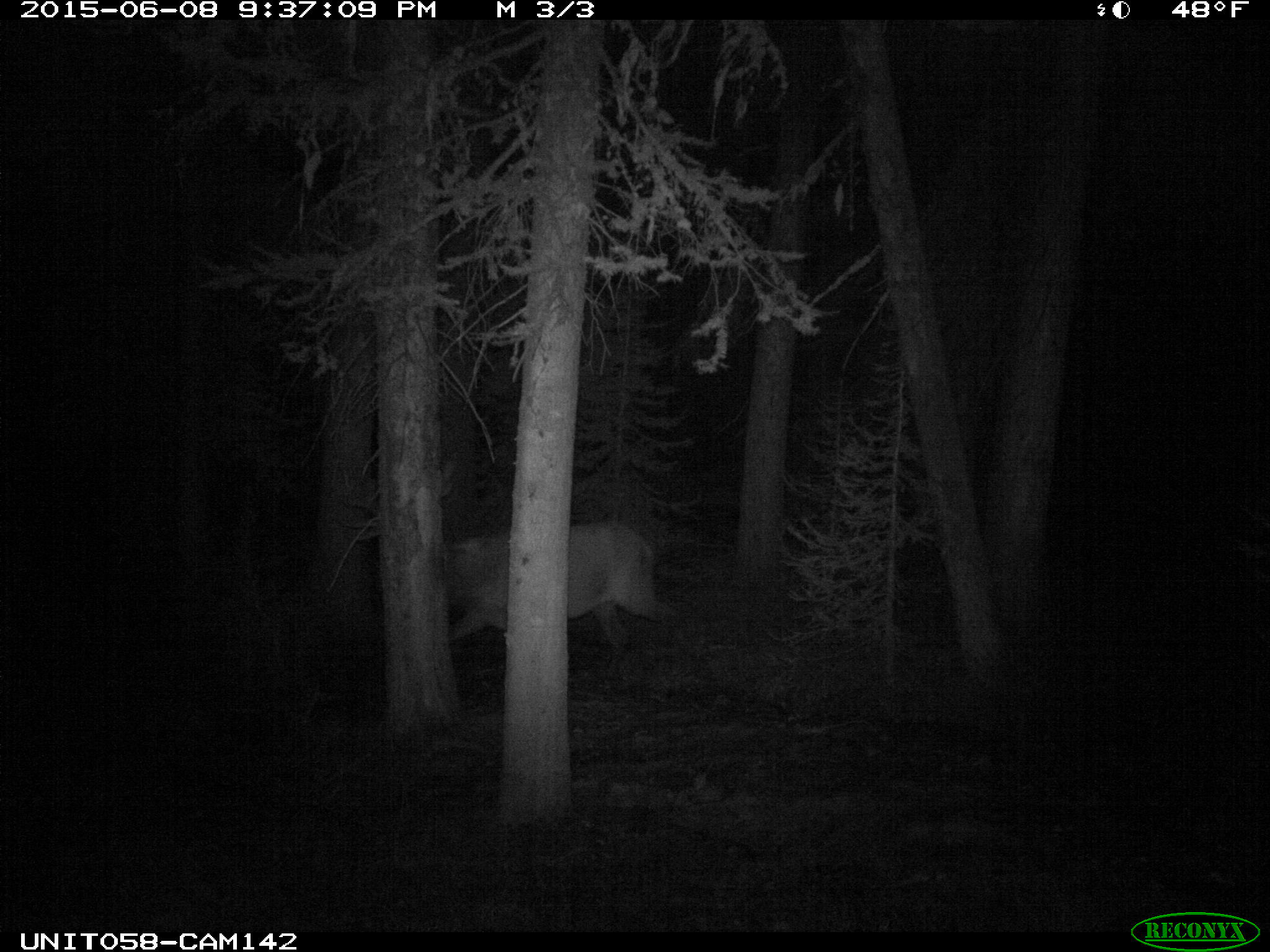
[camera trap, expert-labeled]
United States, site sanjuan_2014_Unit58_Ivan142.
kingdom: Animalia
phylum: Chordata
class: Mammalia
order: Artiodactyla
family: Cervidae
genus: Cervus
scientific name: Cervus elaphus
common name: red deer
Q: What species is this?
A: Cervus elaphus (red deer).